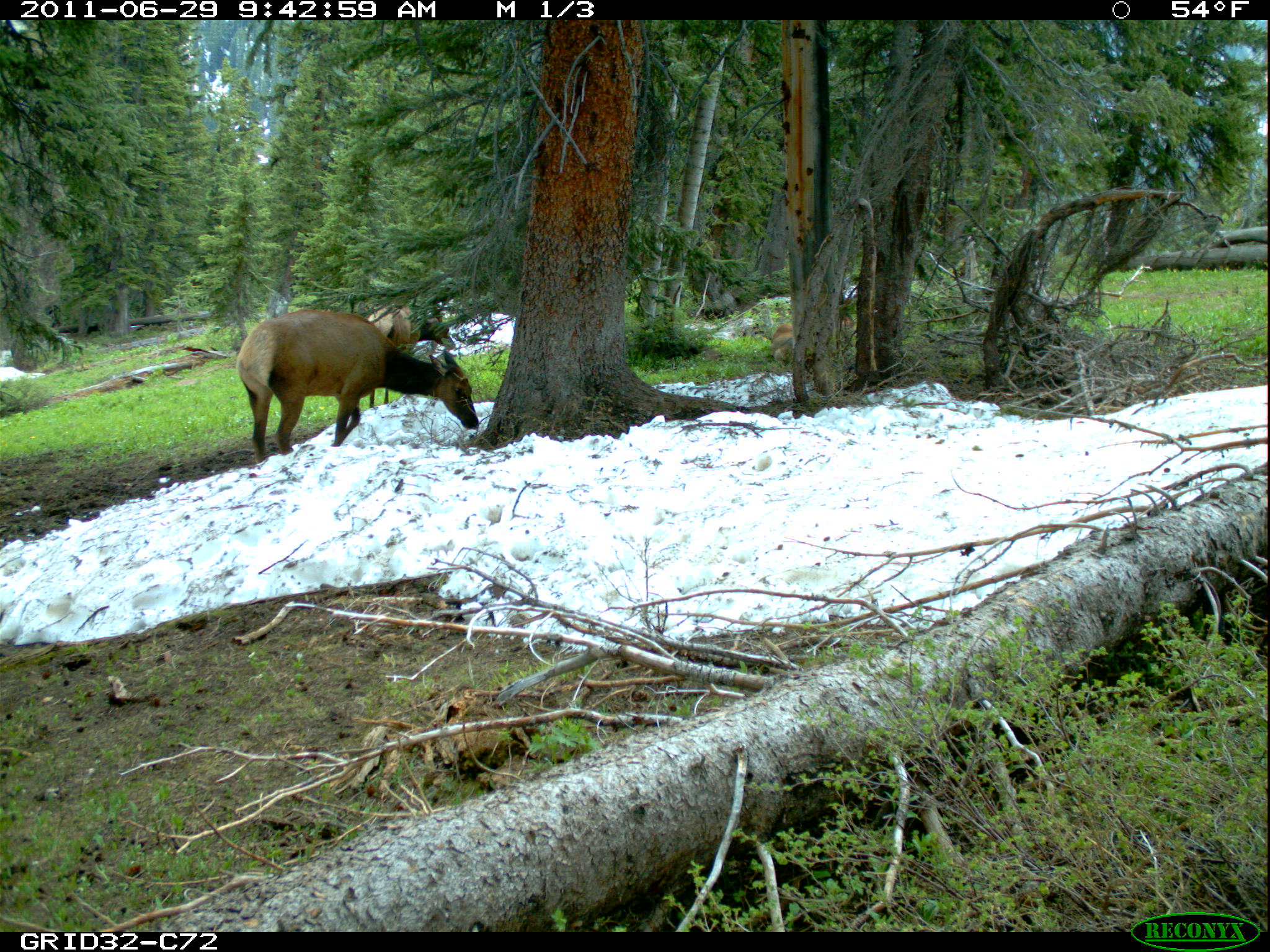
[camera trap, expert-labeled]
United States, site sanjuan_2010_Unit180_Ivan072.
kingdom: Animalia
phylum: Chordata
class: Mammalia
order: Artiodactyla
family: Cervidae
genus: Cervus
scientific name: Cervus elaphus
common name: red deer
Cervus elaphus (red deer).